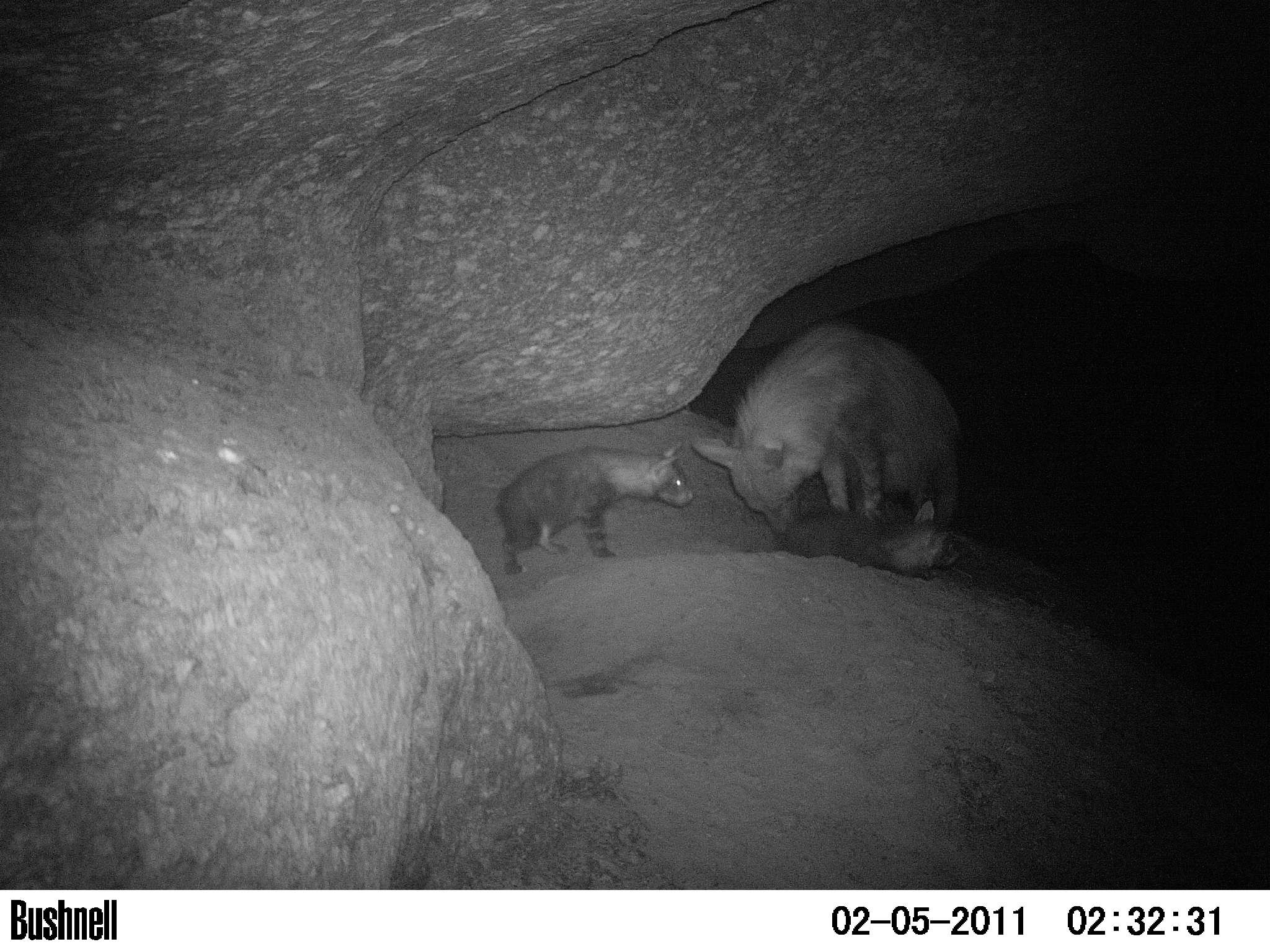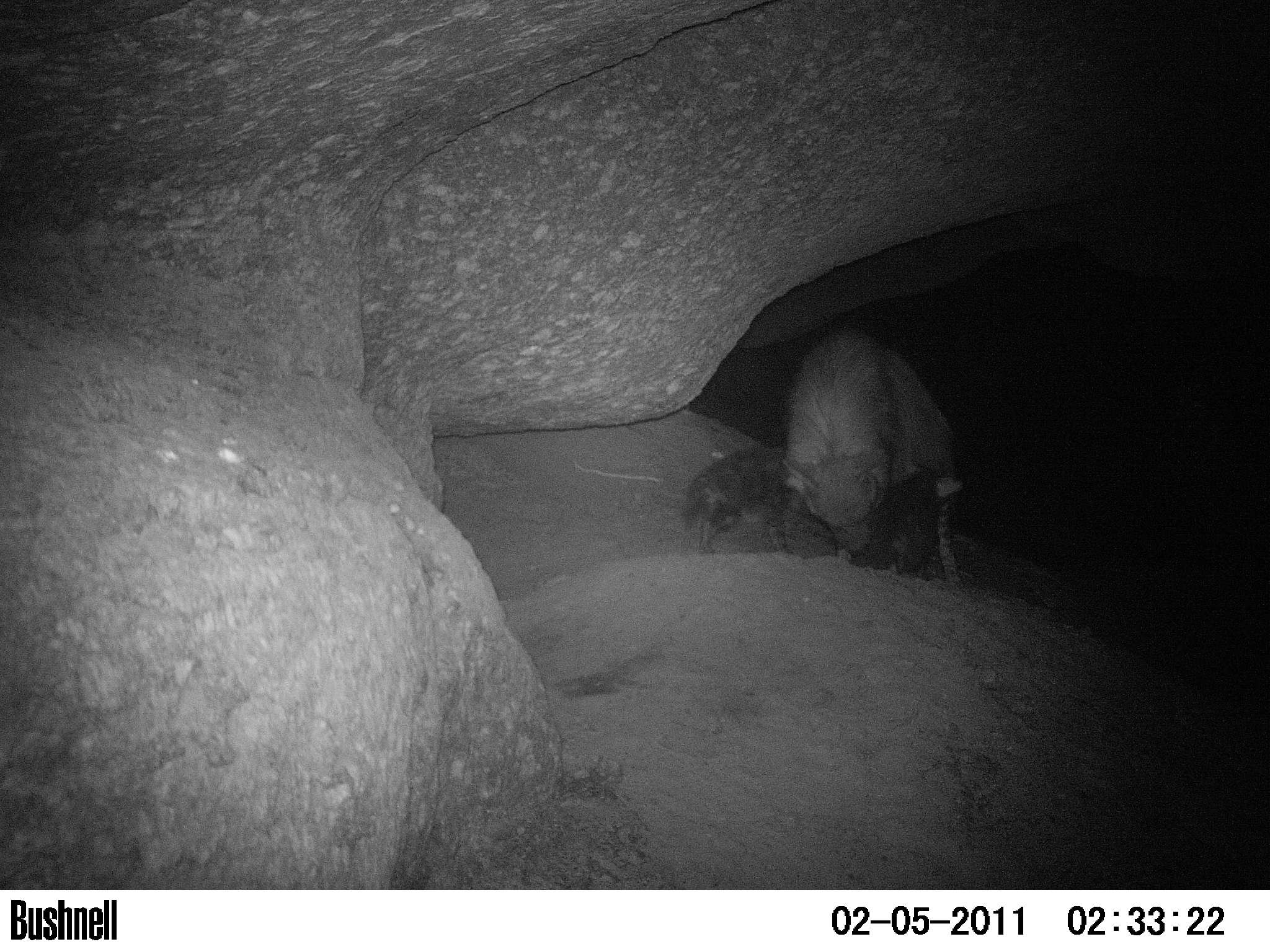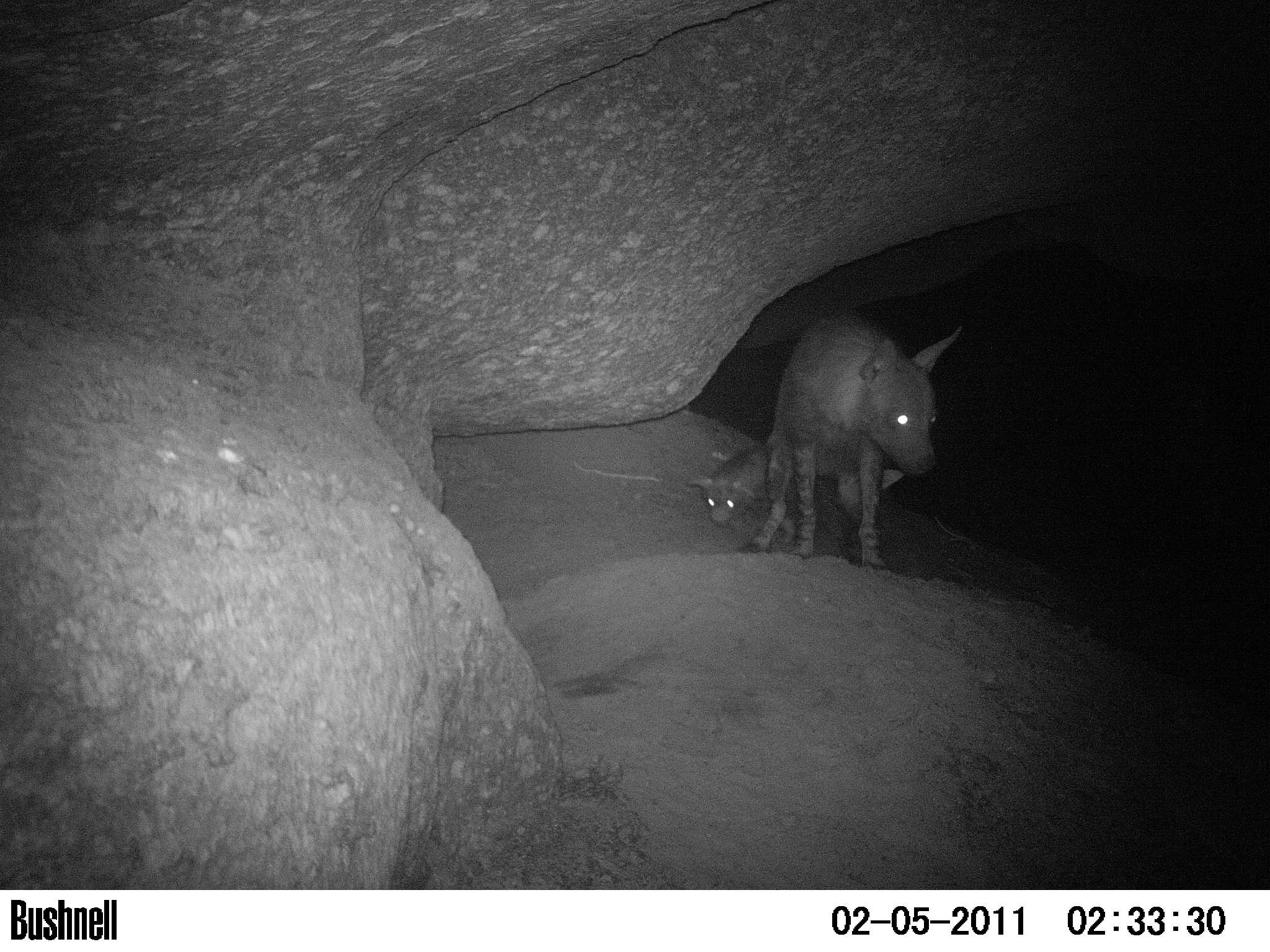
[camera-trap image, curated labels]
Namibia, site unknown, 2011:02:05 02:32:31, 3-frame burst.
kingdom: Animalia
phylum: Chordata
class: Mammalia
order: Carnivora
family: Hyaenidae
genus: Parahyaena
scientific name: Parahyaena brunnea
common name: brown hyena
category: hyaena brunnea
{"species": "hyaena brunnea (brown hyena) (Parahyaena brunnea)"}